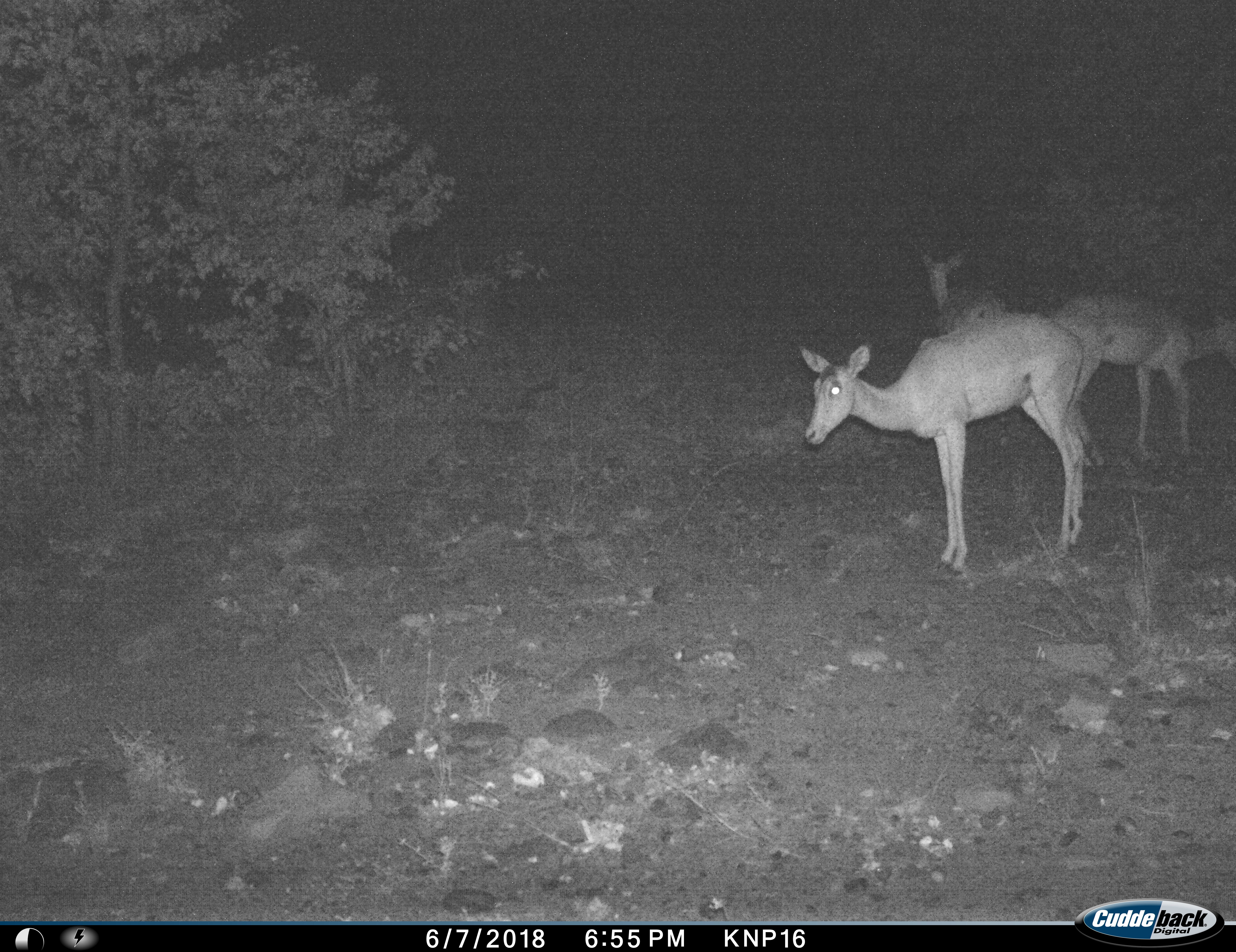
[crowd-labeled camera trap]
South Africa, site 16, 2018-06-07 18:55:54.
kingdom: Animalia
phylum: Chordata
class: Mammalia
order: Artiodactyla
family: Bovidae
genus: Aepyceros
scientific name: Aepyceros melampus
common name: impala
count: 3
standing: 90%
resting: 0%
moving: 20%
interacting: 0%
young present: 0%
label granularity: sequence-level